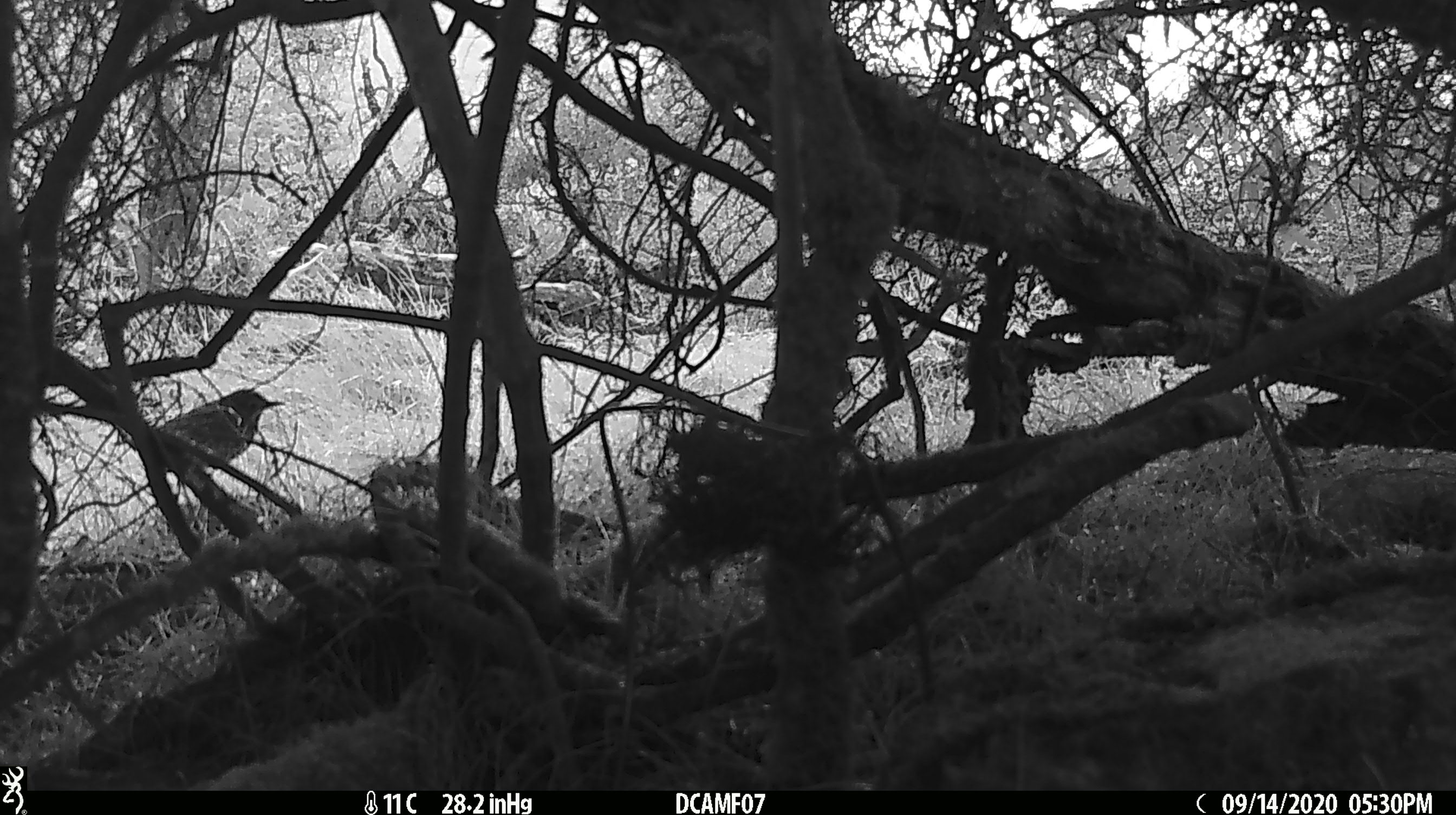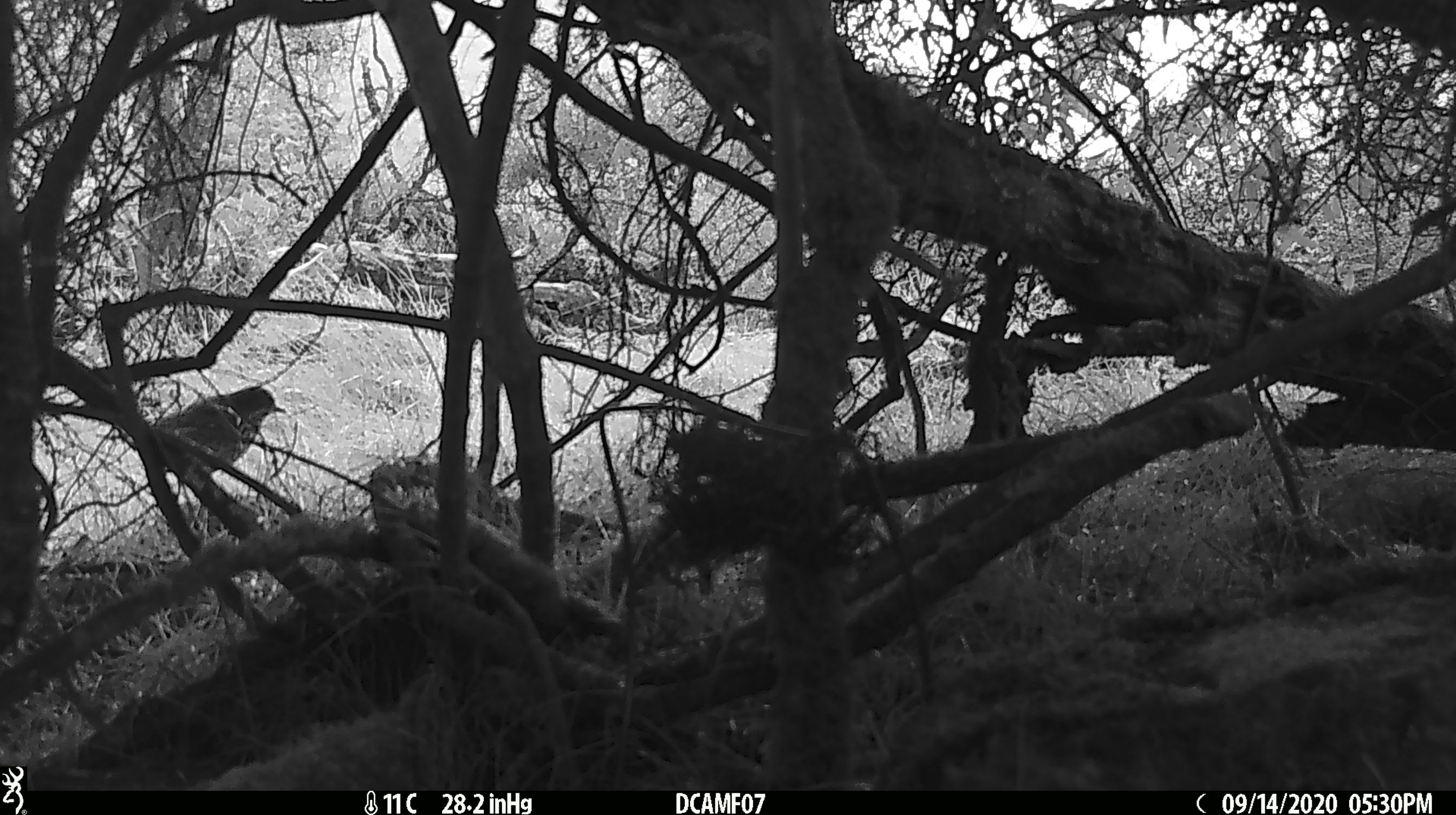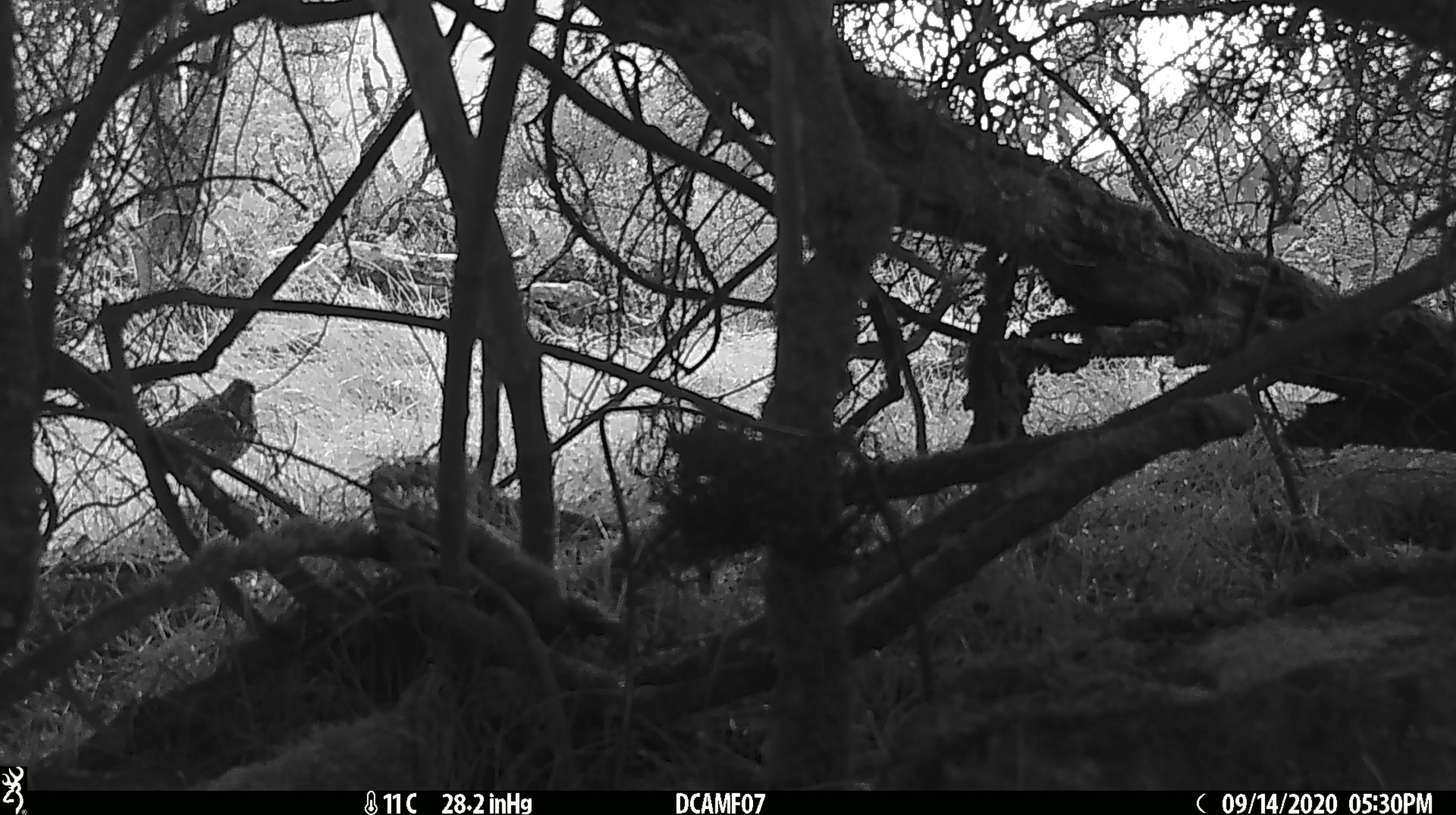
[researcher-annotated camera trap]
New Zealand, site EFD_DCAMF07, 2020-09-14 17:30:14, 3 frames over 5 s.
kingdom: Animalia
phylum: Chordata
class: Aves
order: Passeriformes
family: Turdidae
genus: Turdus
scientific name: Turdus philomelos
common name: song thrush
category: thrush